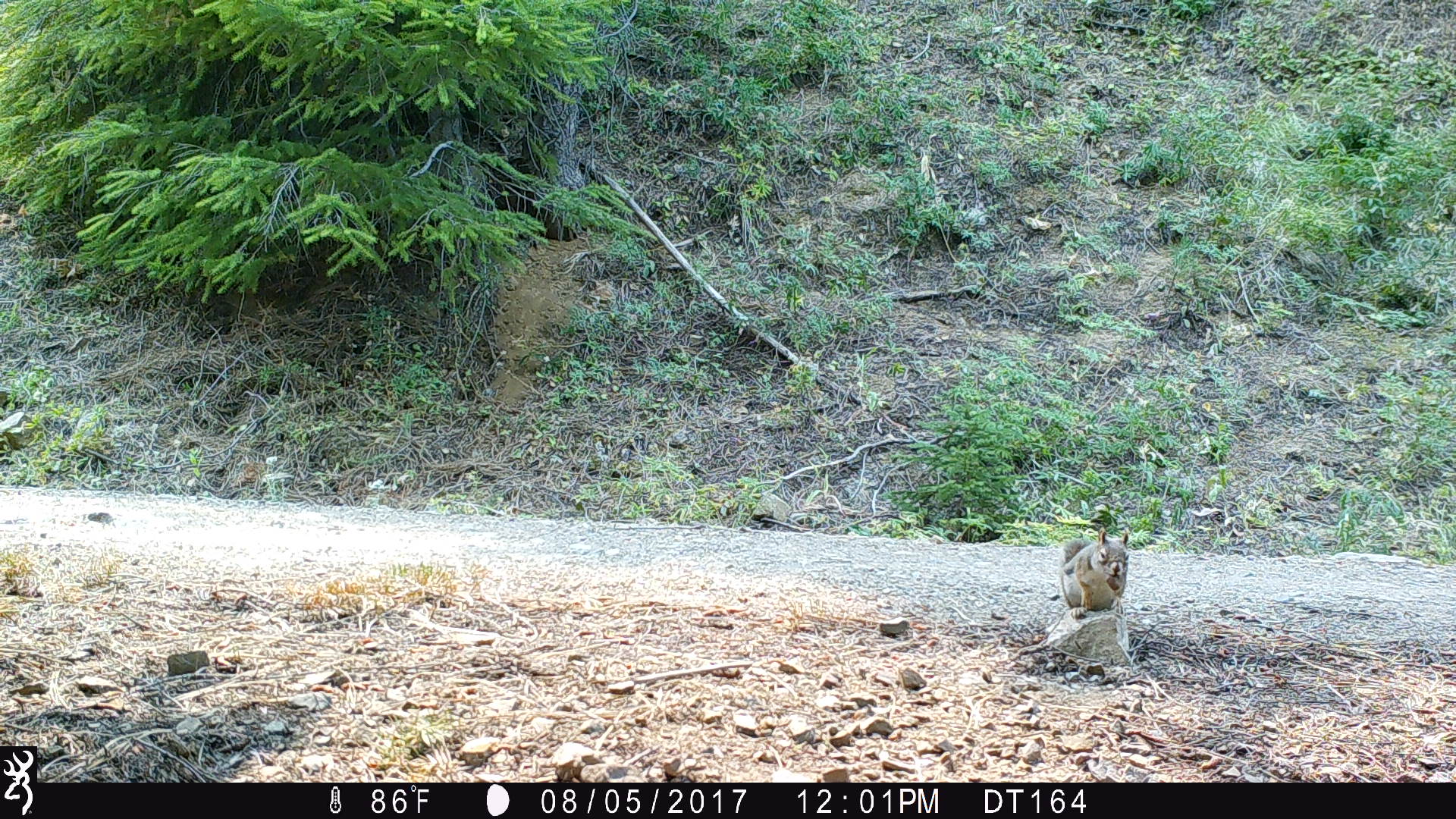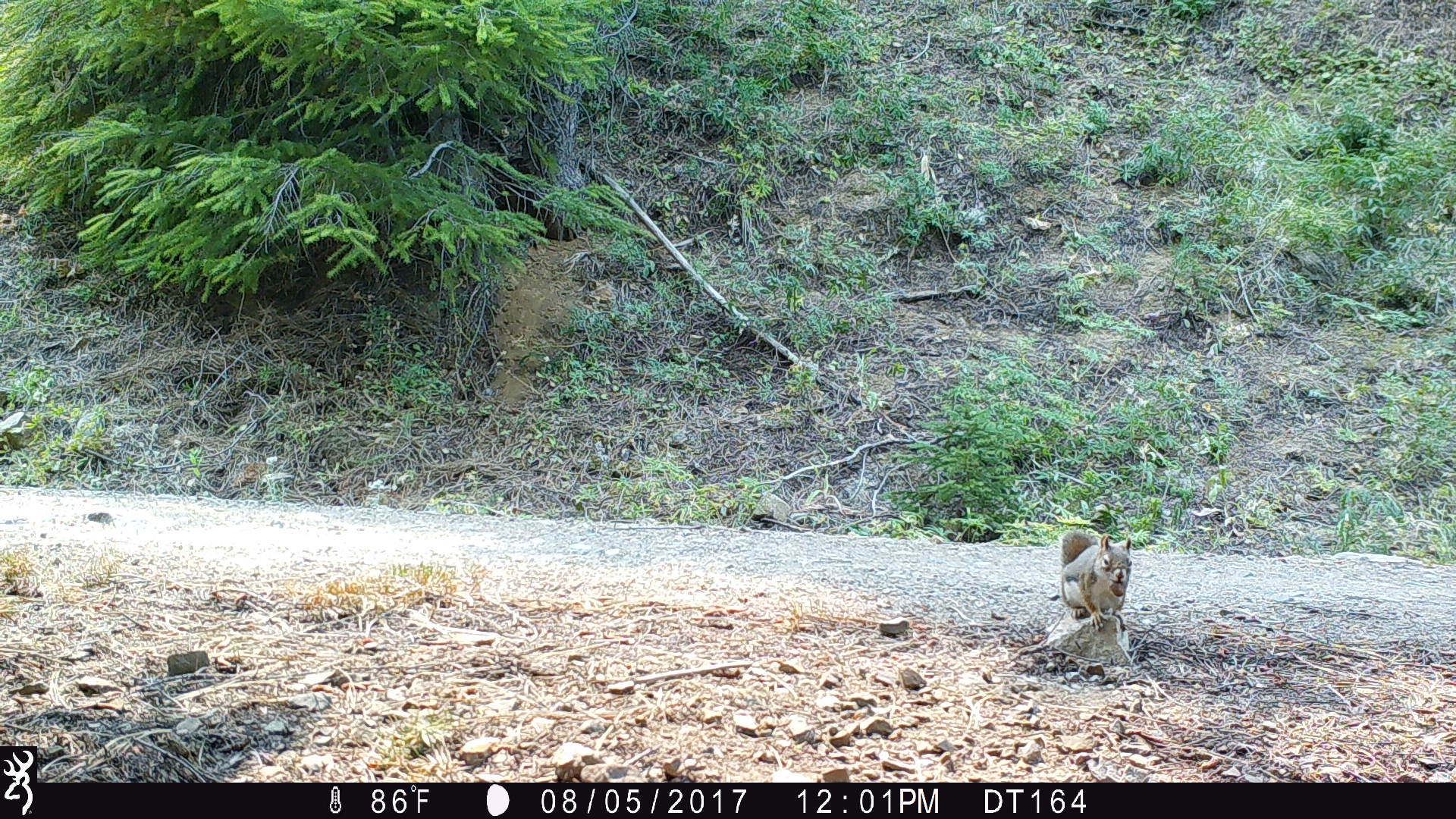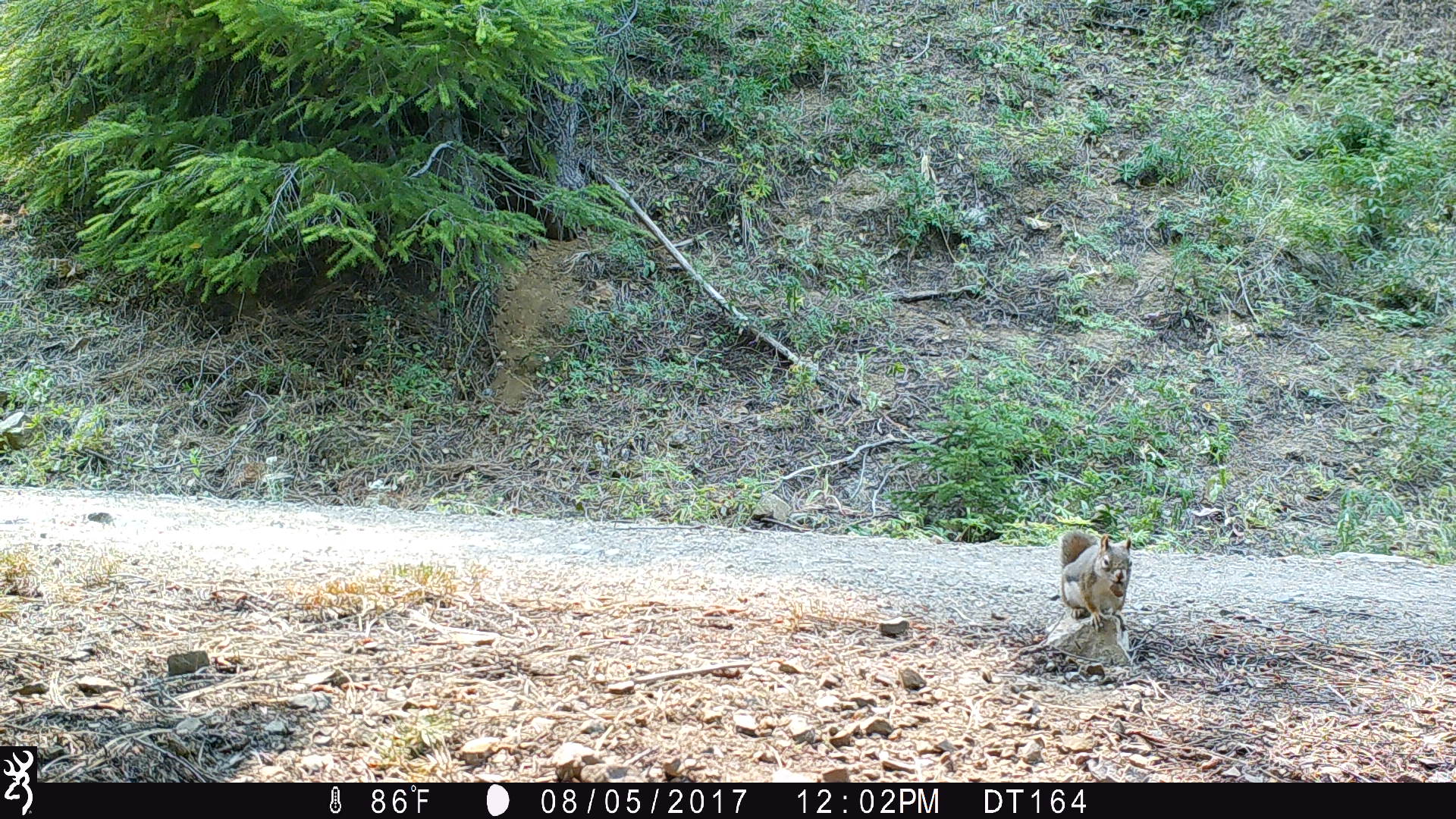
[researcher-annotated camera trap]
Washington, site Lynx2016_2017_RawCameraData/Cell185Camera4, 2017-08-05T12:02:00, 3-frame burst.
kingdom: Animalia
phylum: Chordata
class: Mammalia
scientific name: Mammalia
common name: small mammal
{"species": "small mammal (Mammalia)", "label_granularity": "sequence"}